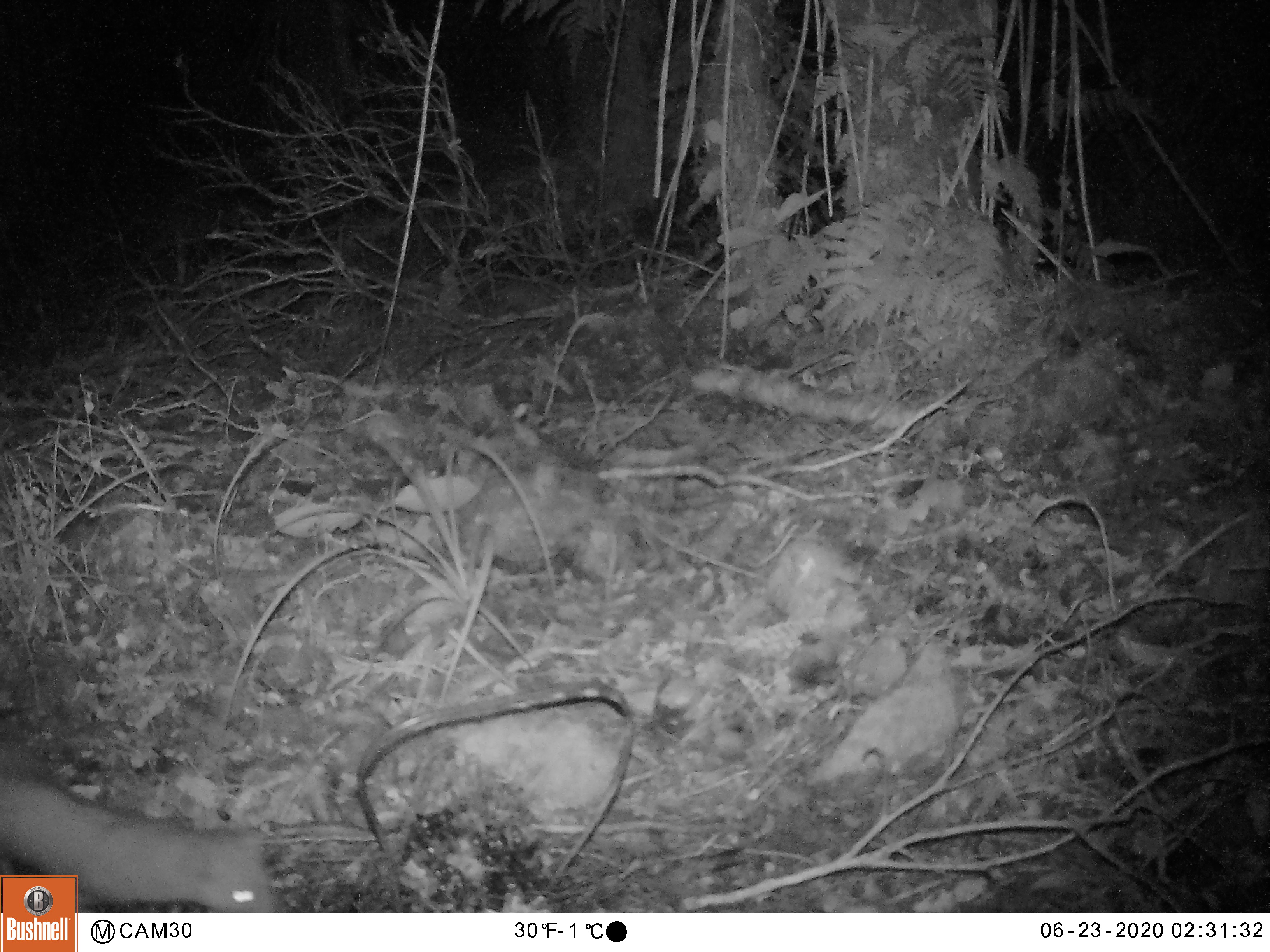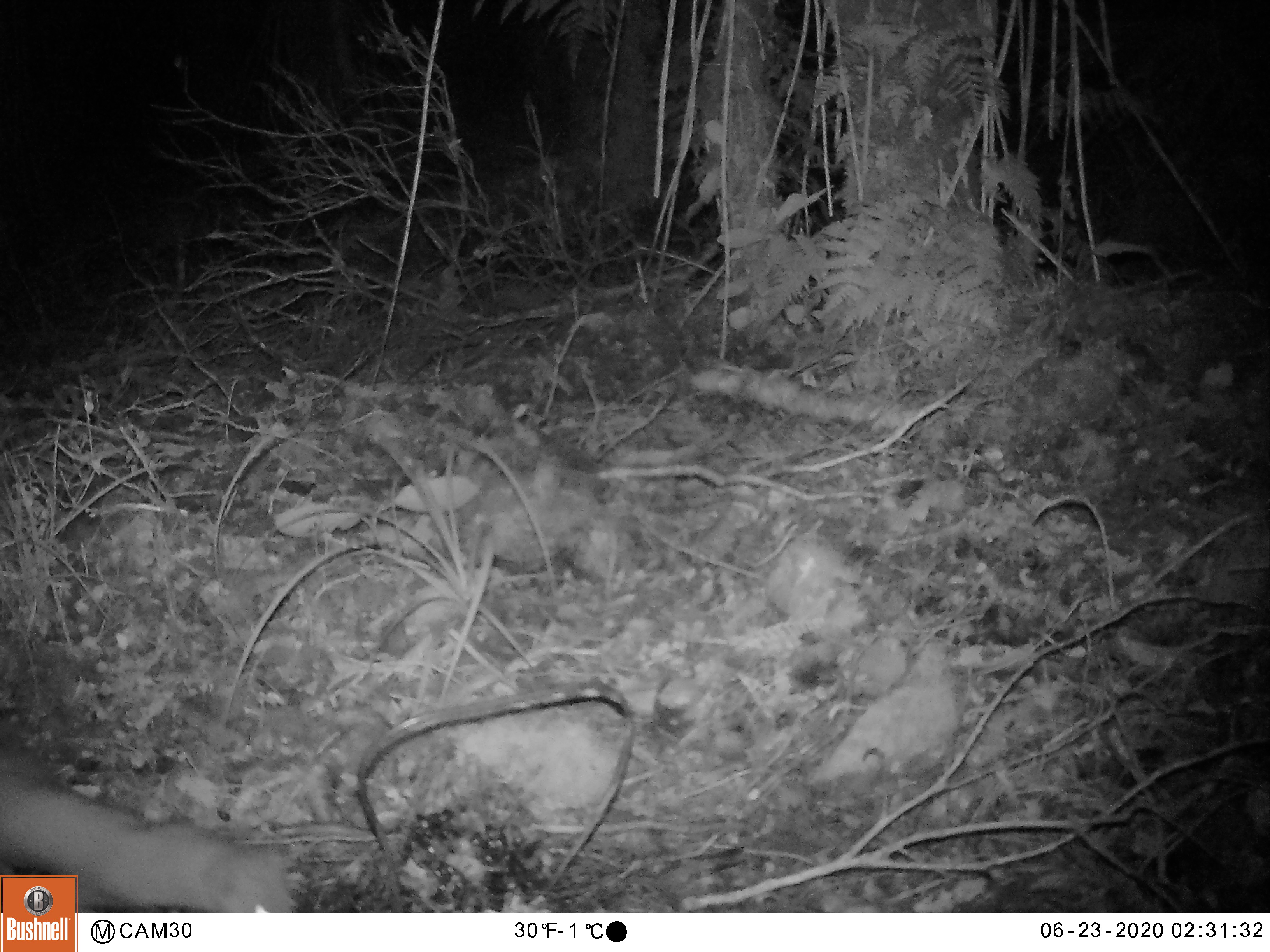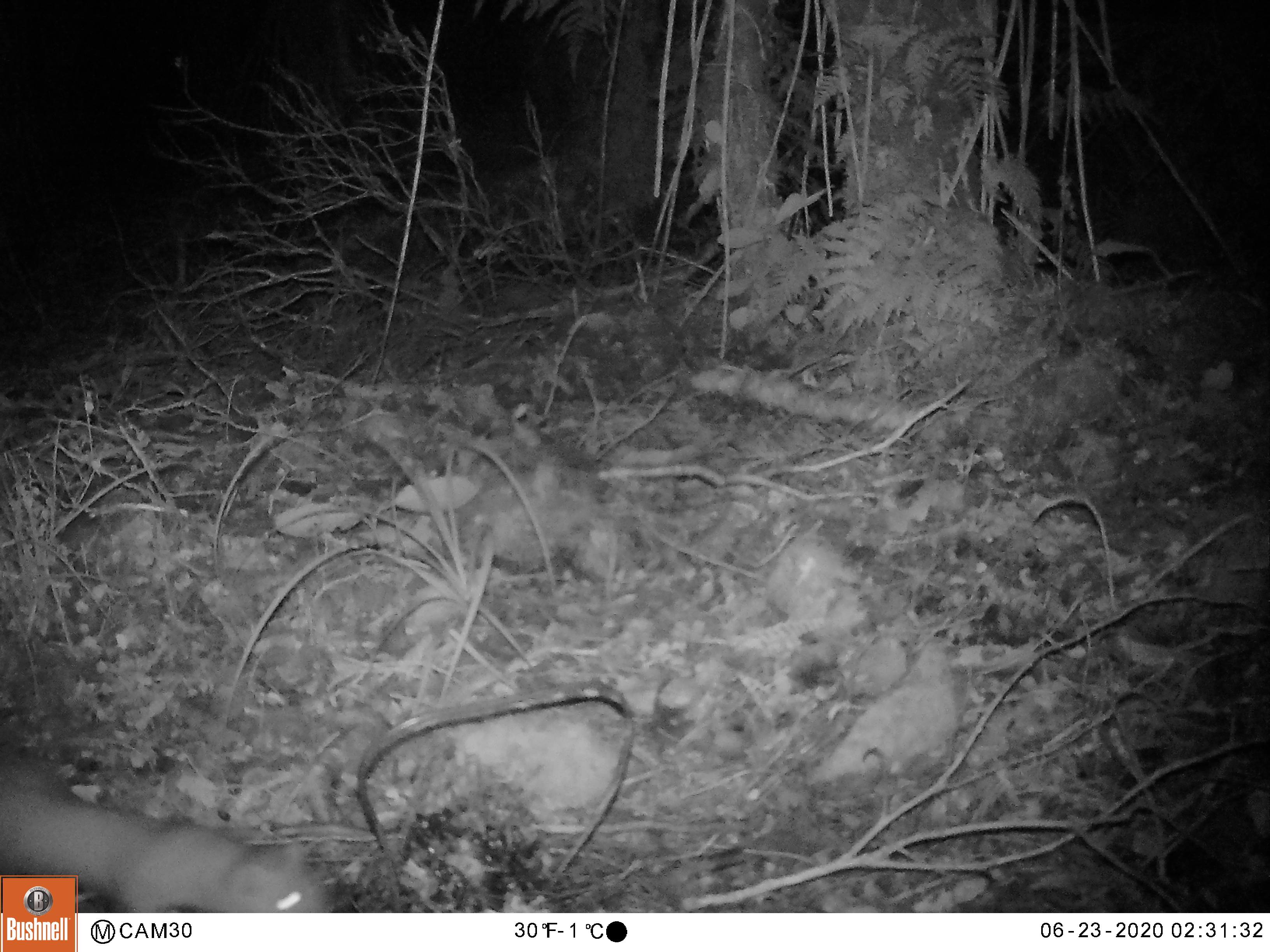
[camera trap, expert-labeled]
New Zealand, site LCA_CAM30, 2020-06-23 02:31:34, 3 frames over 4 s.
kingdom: Animalia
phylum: Chordata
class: Mammalia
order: Carnivora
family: Mustelidae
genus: Mustela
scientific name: Mustela erminea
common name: stoat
Stoat (Mustela erminea).